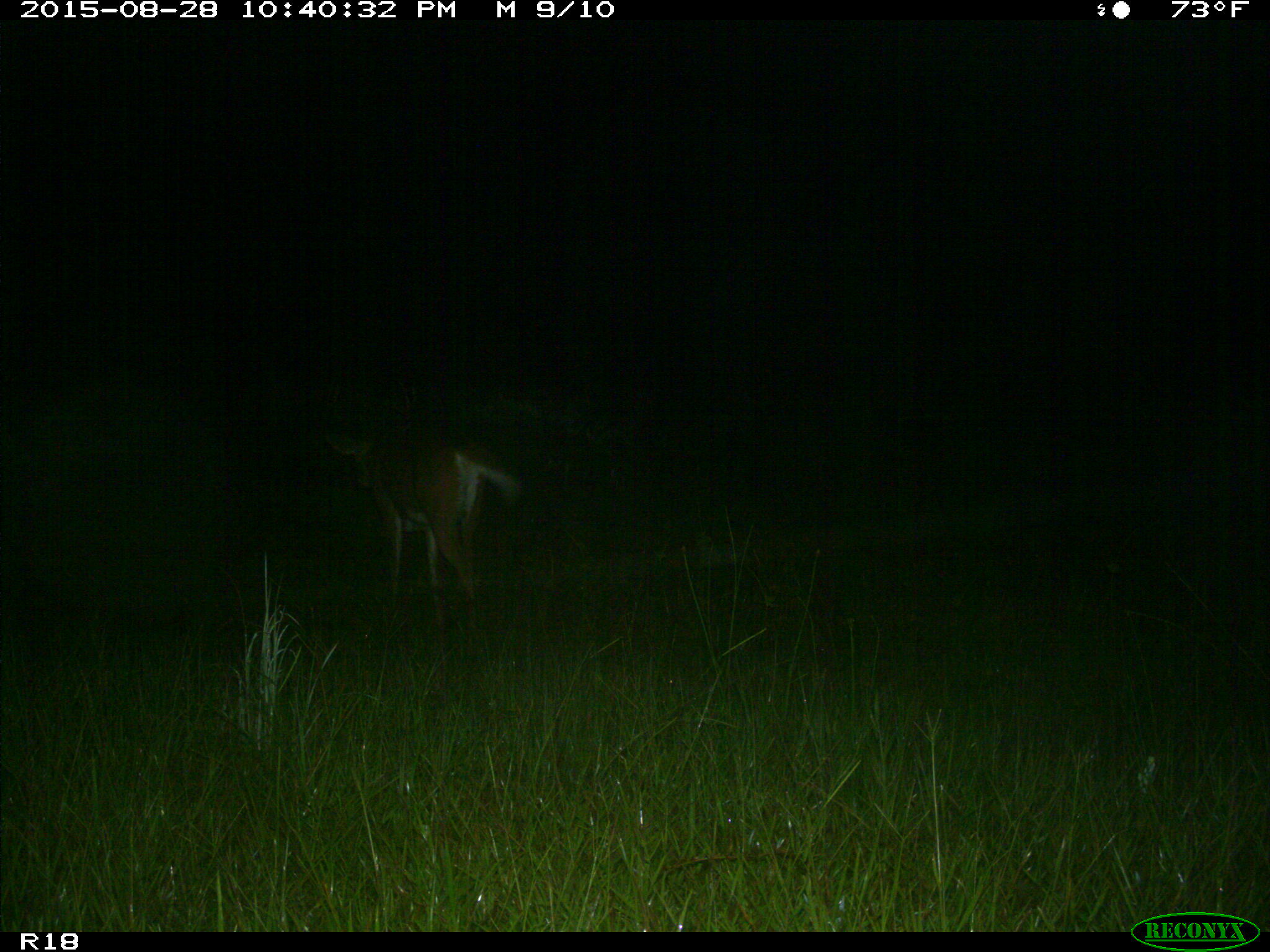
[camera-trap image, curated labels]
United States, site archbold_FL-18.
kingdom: Animalia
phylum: Chordata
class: Mammalia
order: Artiodactyla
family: Cervidae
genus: Odocoileus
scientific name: Odocoileus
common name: deer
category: unidentified deer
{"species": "unidentified deer (deer) (Odocoileus)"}